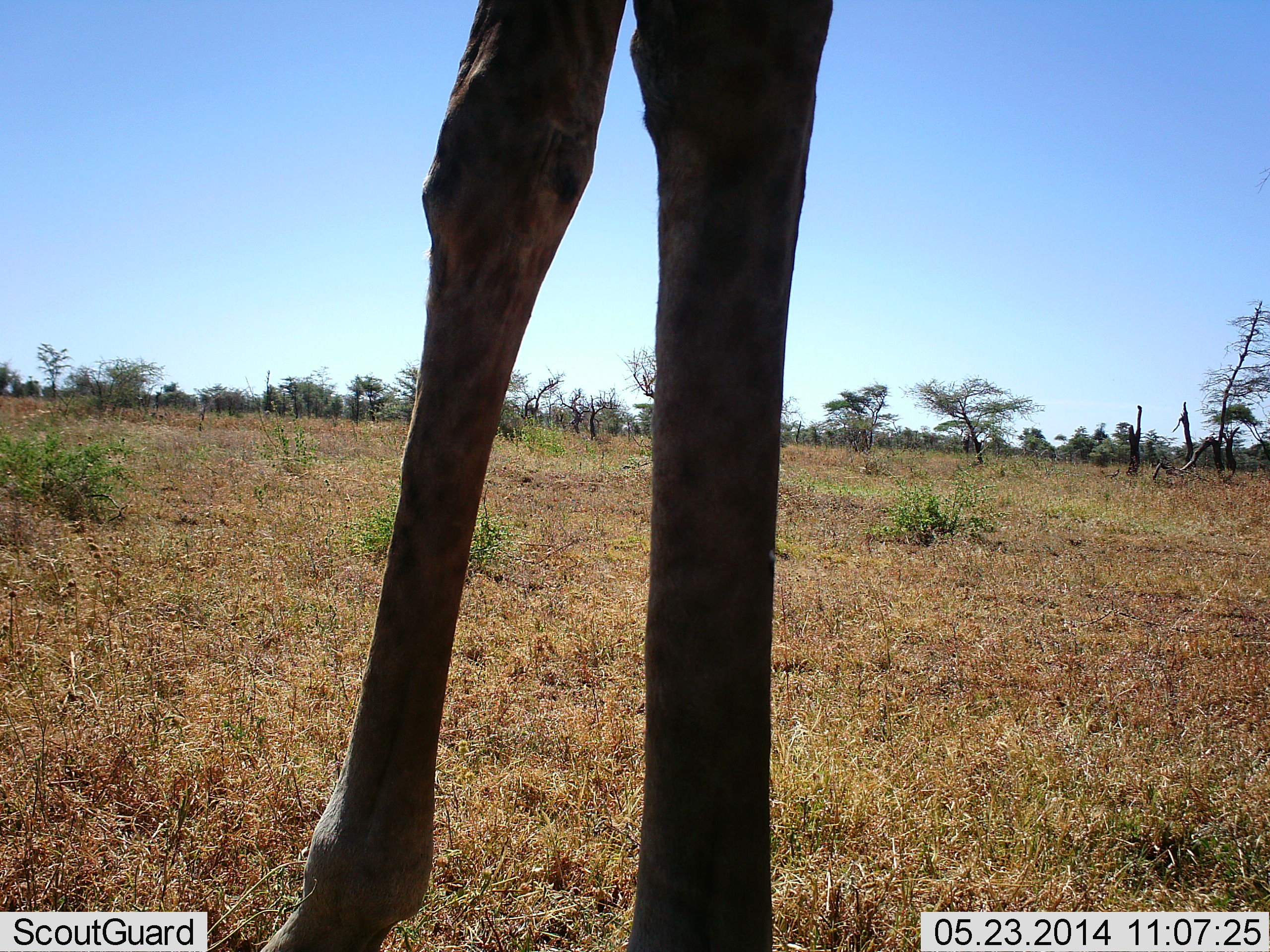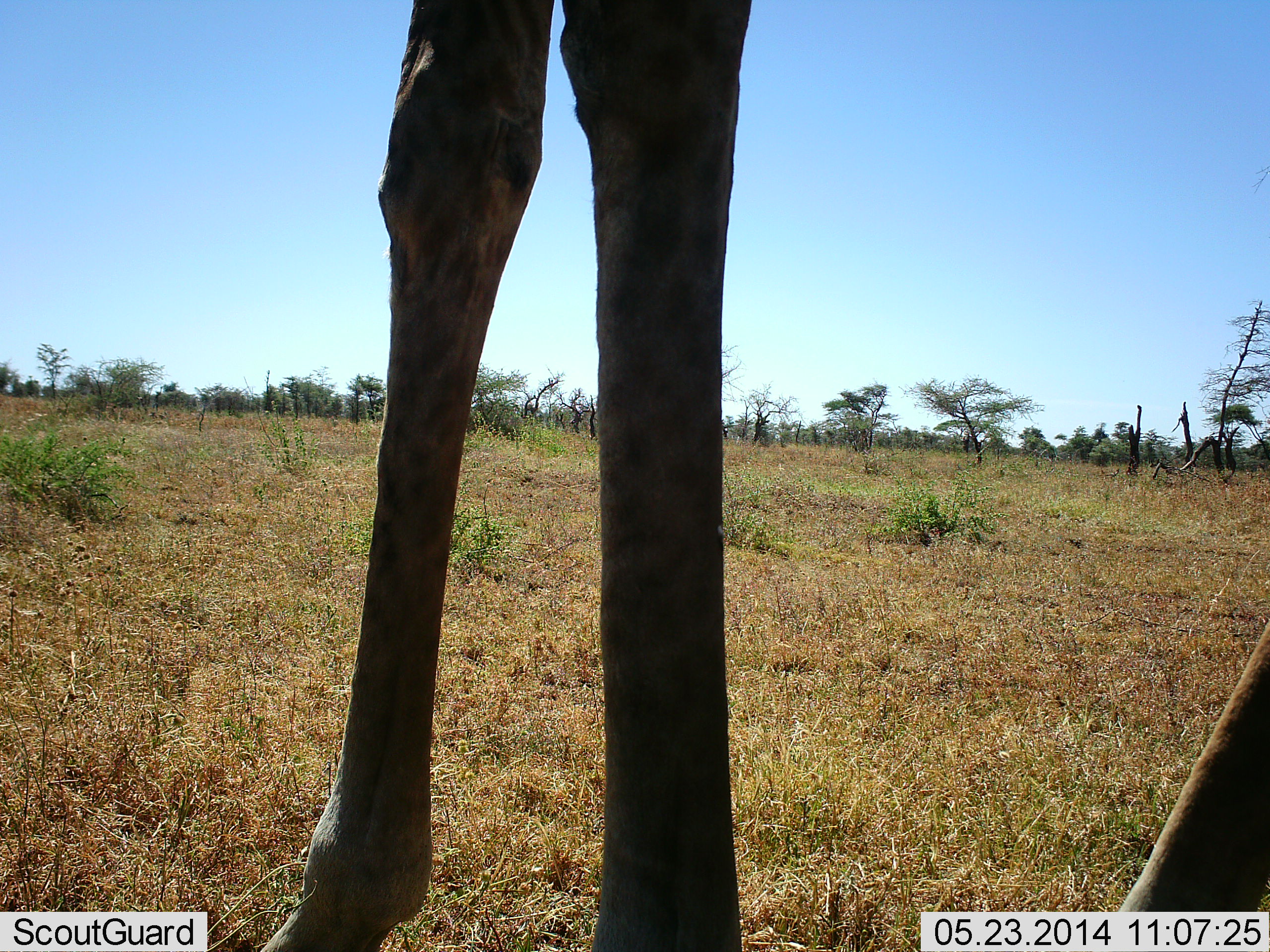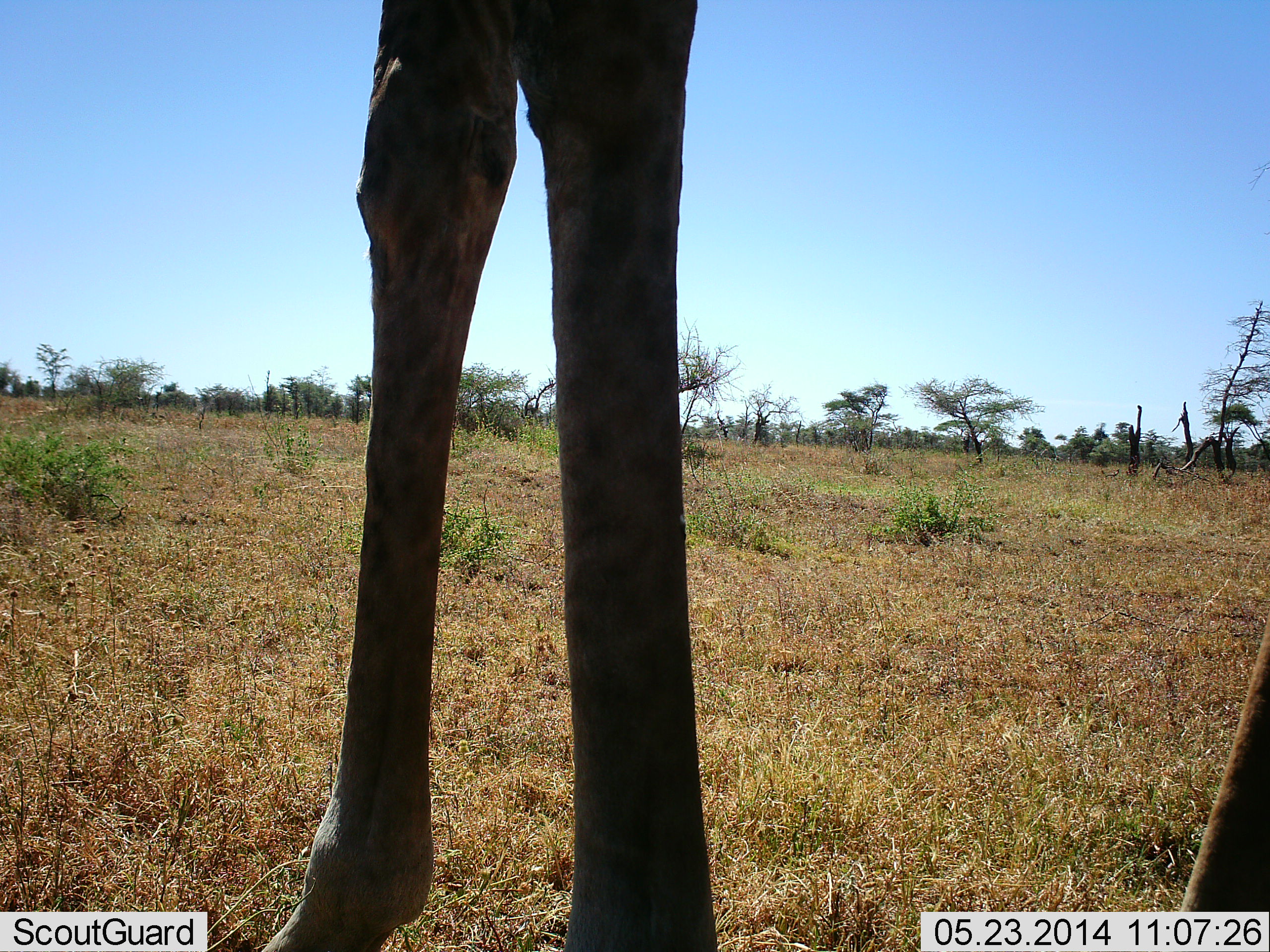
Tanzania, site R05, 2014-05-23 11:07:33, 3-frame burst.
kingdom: Animalia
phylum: Chordata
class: Mammalia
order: Artiodactyla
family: Giraffidae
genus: Giraffa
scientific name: Giraffa camelopardalis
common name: giraffe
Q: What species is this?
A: Giraffe (Giraffa camelopardalis).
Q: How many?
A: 1.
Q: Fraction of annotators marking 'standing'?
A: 80%.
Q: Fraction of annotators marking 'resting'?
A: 0%.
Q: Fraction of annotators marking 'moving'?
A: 20%.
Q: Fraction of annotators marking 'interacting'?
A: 0%.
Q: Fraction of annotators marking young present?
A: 0%.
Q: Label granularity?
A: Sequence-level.